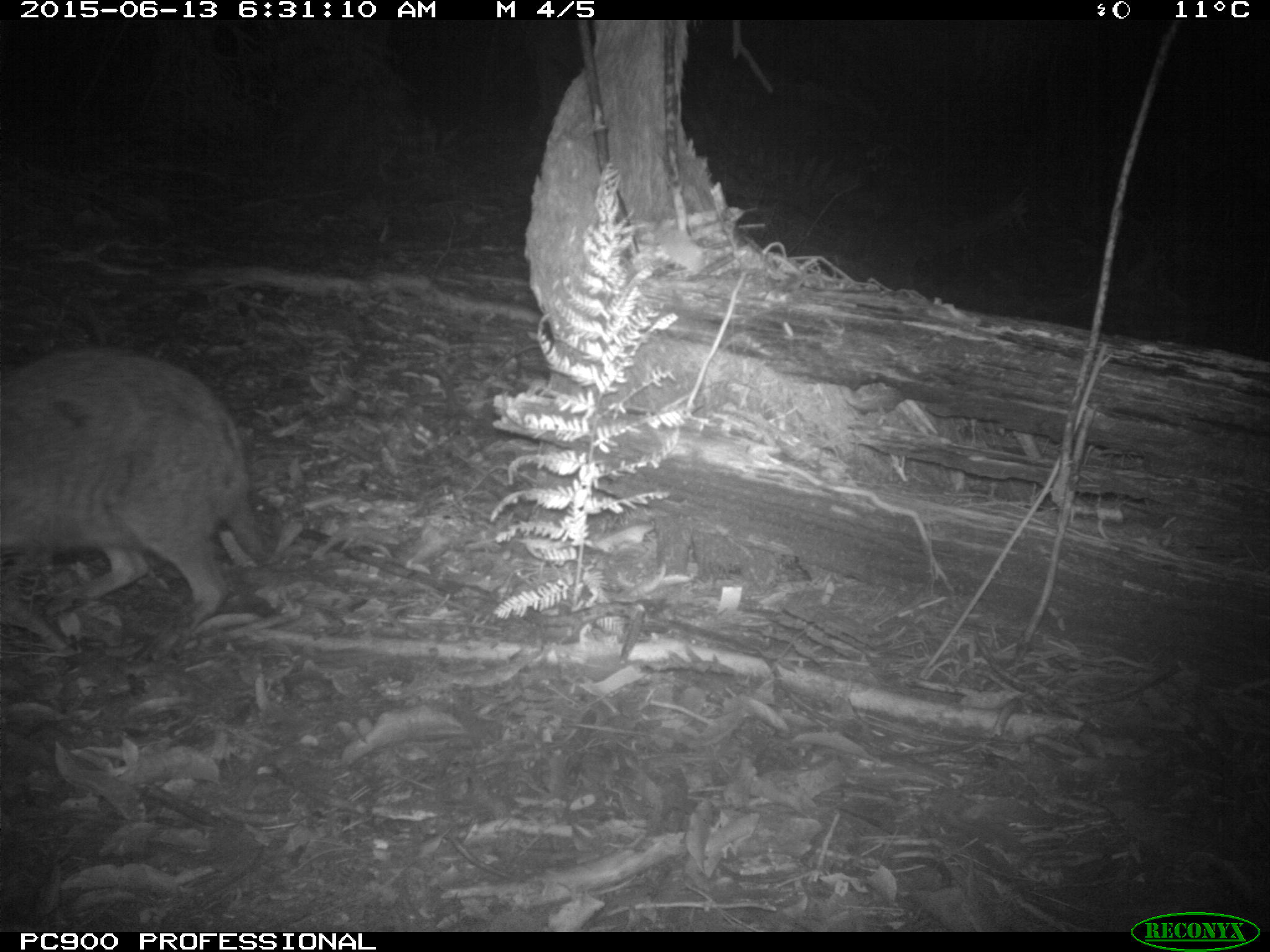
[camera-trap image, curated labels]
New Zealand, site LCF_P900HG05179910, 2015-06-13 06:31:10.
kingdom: Animalia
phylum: Chordata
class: Mammalia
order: Diprotodontia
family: Macropodidae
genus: Notamacropus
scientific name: Notamacropus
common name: wallaby